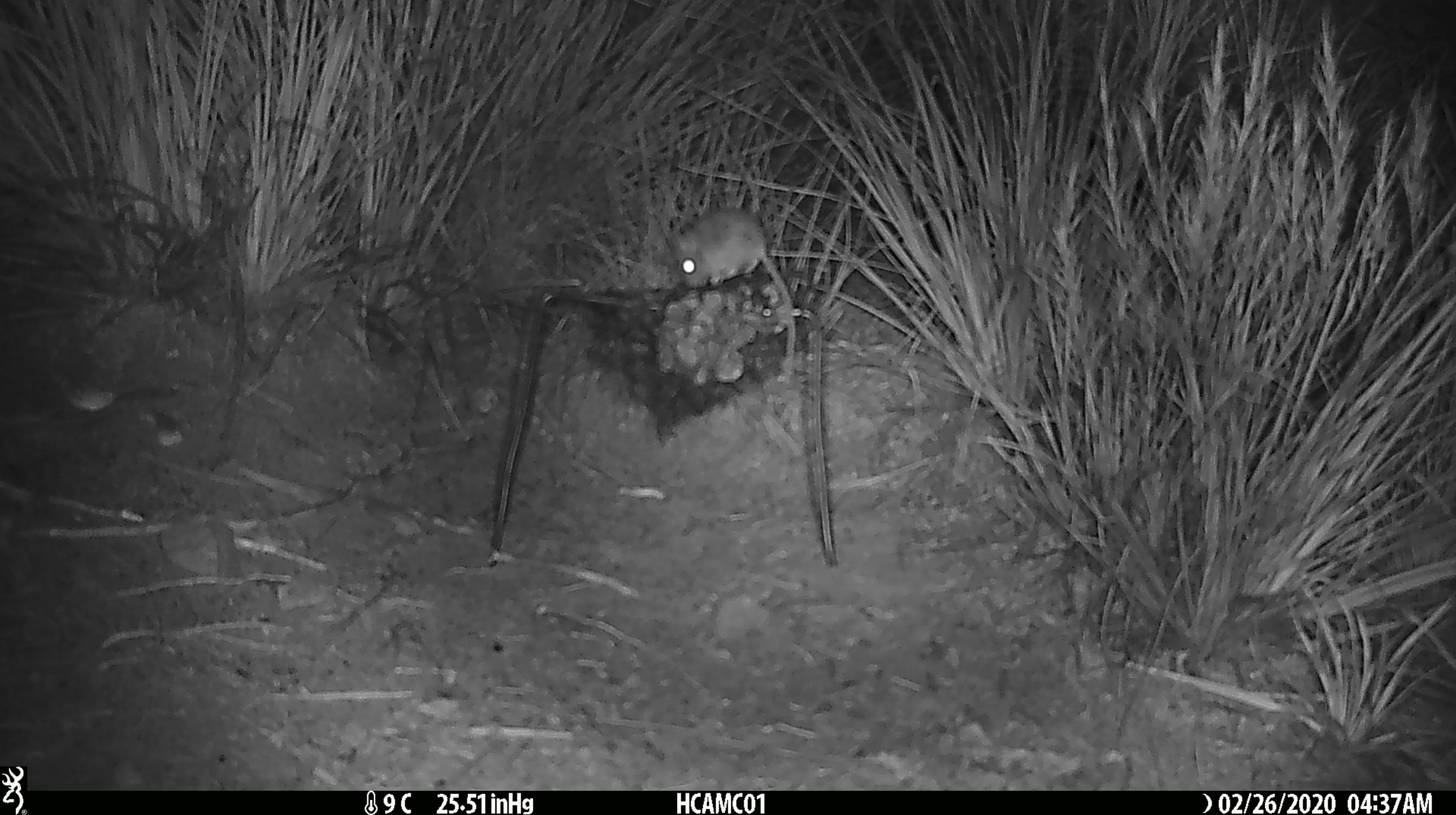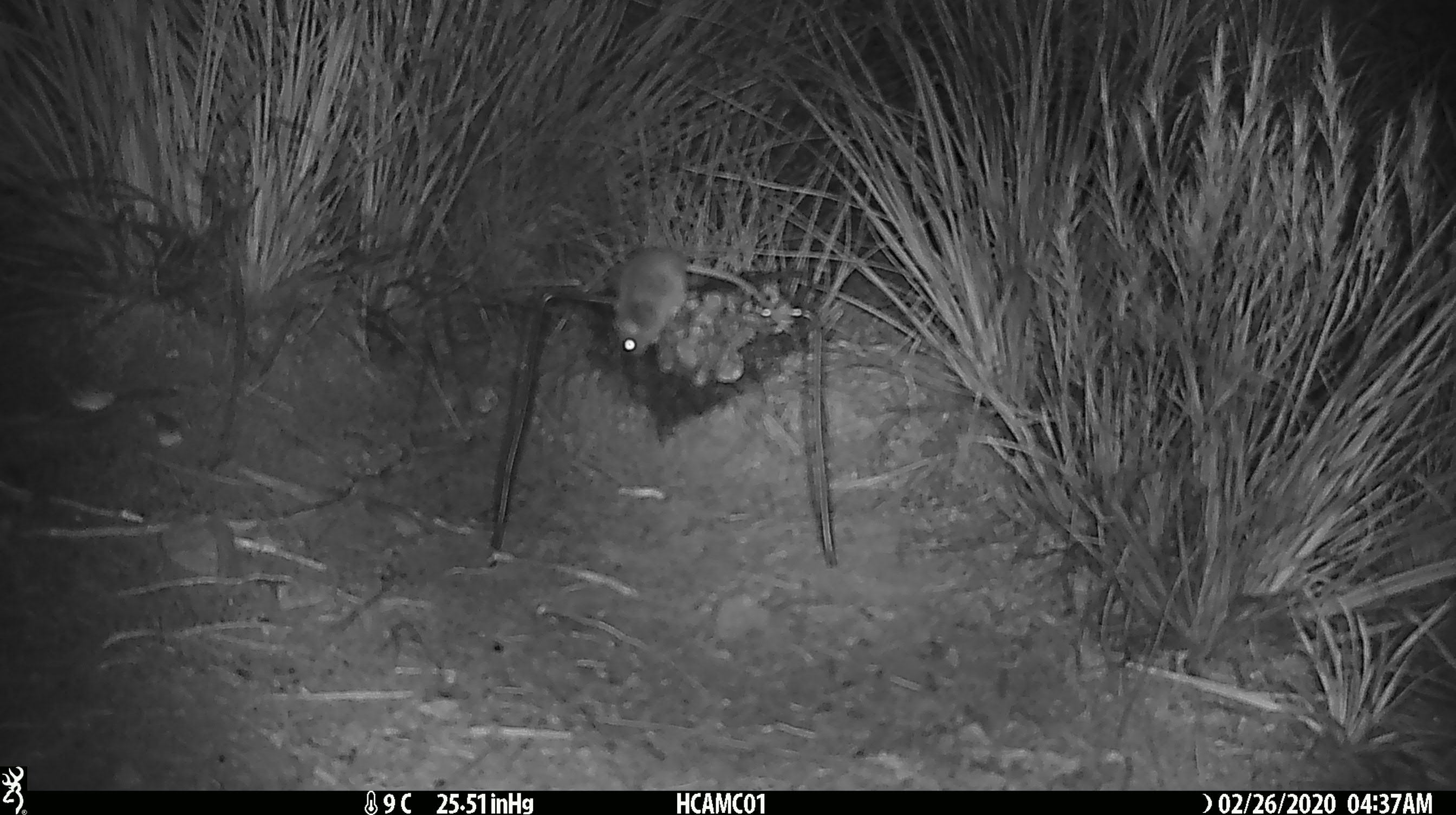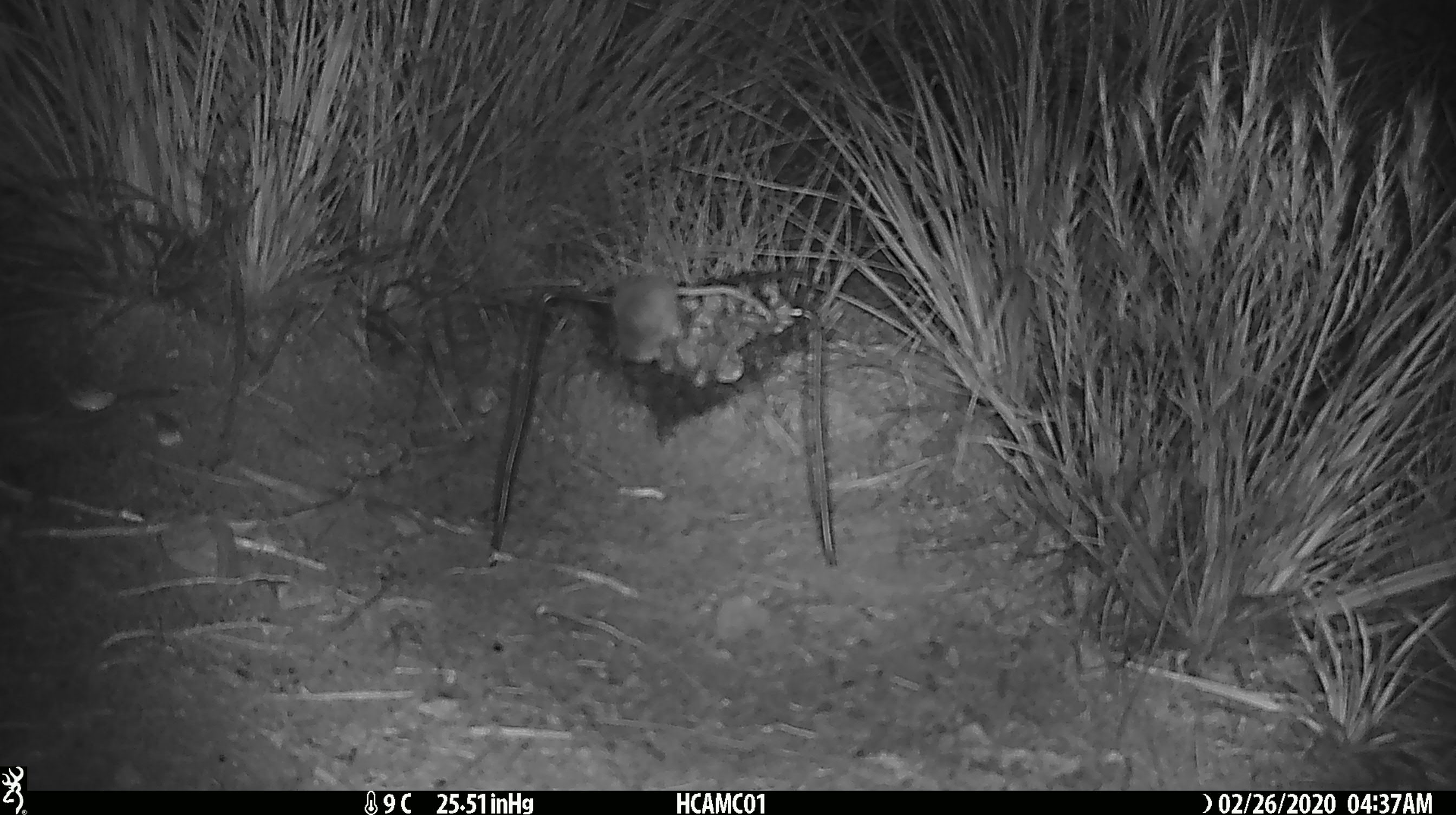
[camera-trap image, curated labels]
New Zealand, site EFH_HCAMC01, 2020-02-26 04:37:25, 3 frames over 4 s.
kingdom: Animalia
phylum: Chordata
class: Mammalia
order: Rodentia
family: Muridae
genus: Mus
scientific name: Mus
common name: mouse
Mouse (Mus).